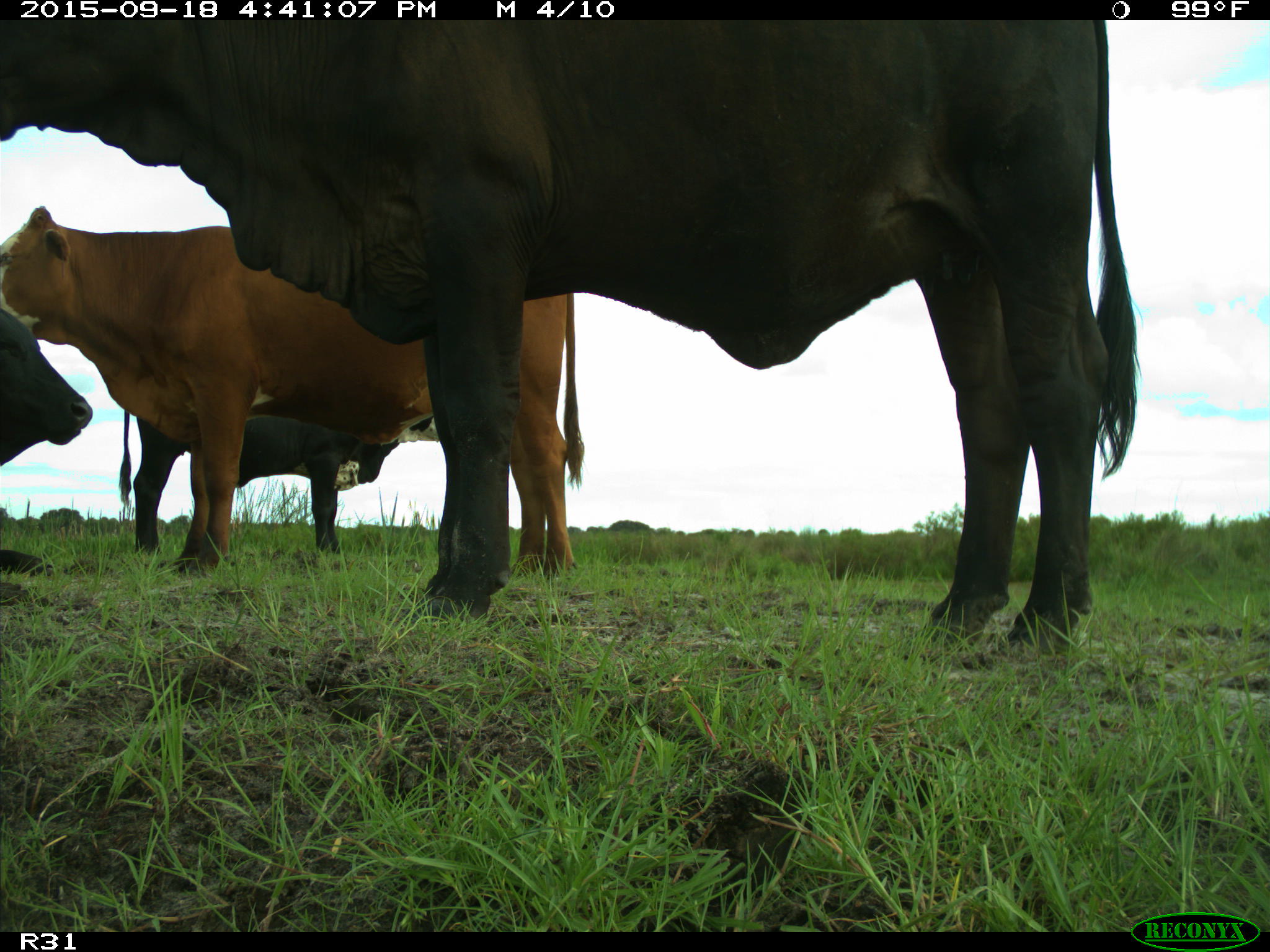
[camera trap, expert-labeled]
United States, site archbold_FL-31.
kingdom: Animalia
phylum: Chordata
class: Mammalia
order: Artiodactyla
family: Bovidae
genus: Bos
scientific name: Bos taurus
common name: domestic cow